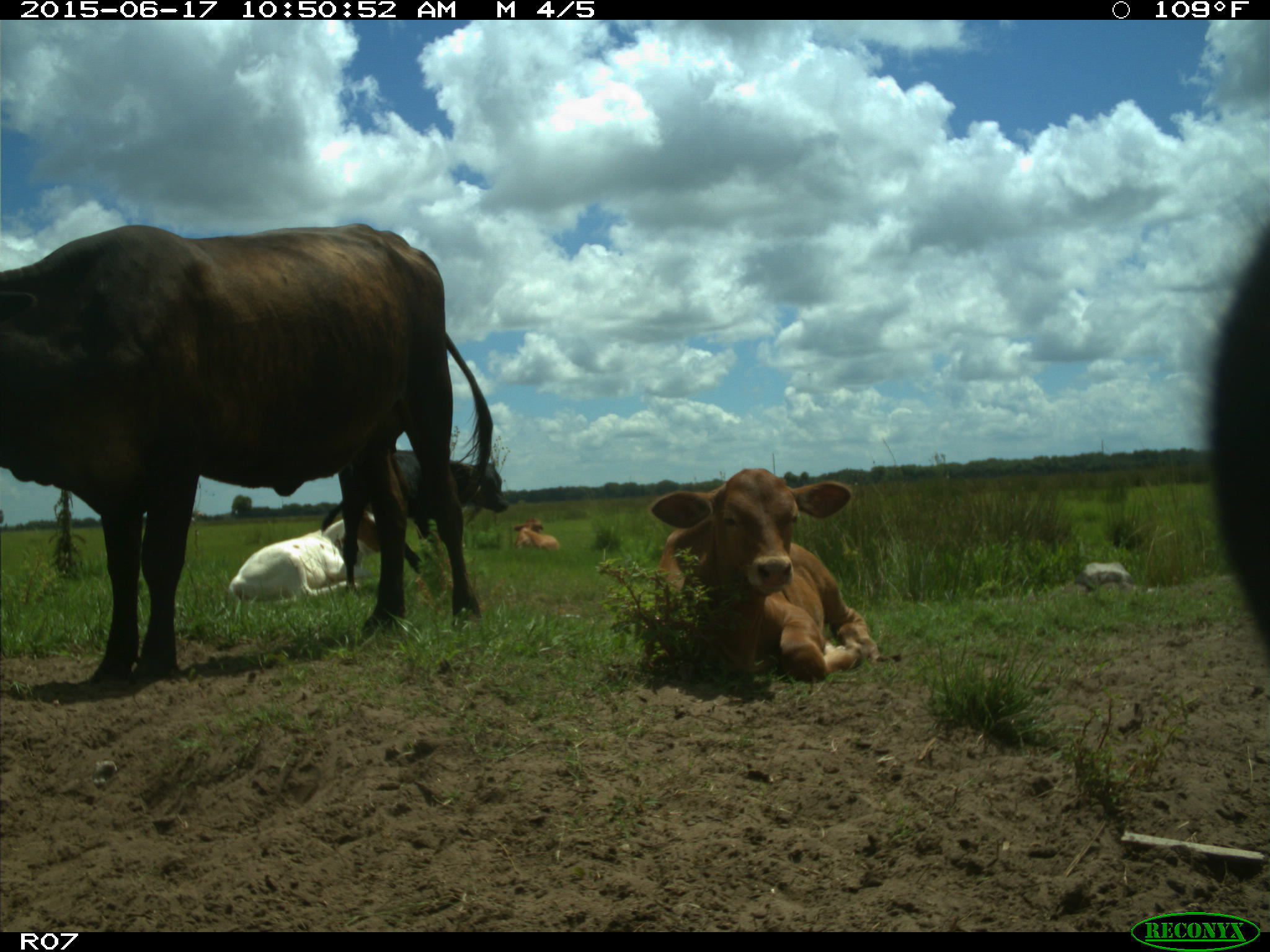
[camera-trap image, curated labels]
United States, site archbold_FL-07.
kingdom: Animalia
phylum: Chordata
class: Mammalia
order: Artiodactyla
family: Bovidae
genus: Bos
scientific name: Bos taurus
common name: domestic cow